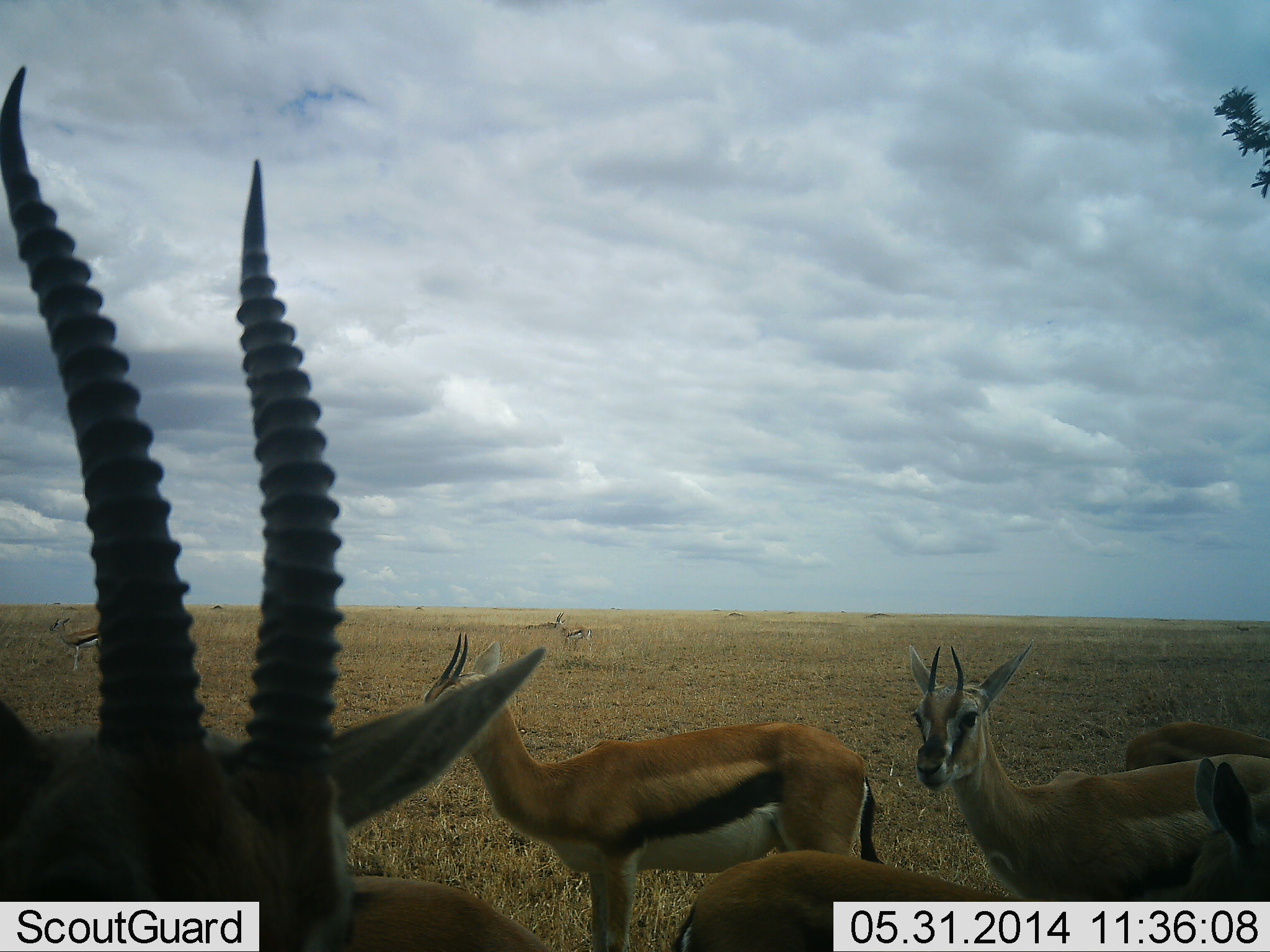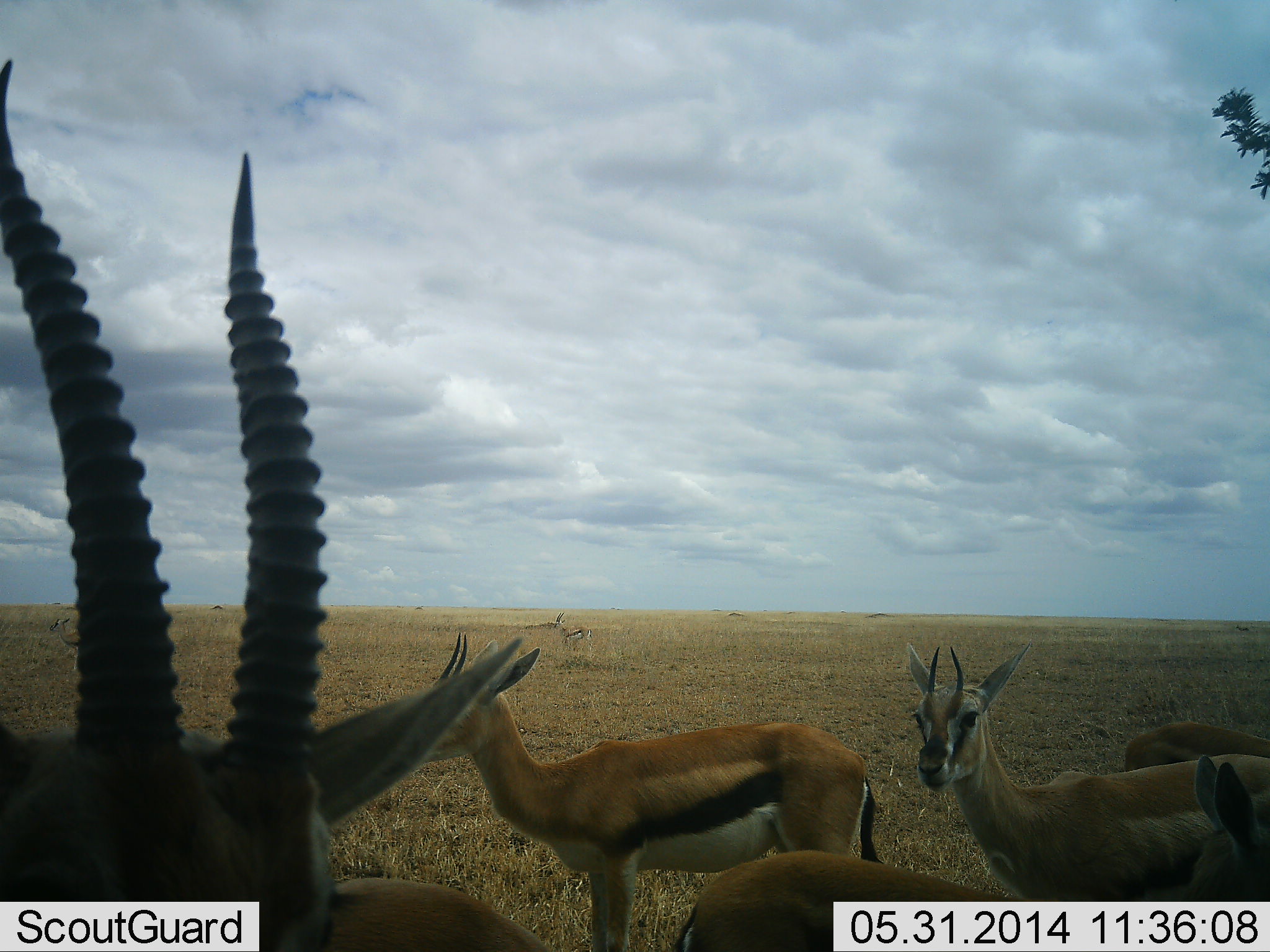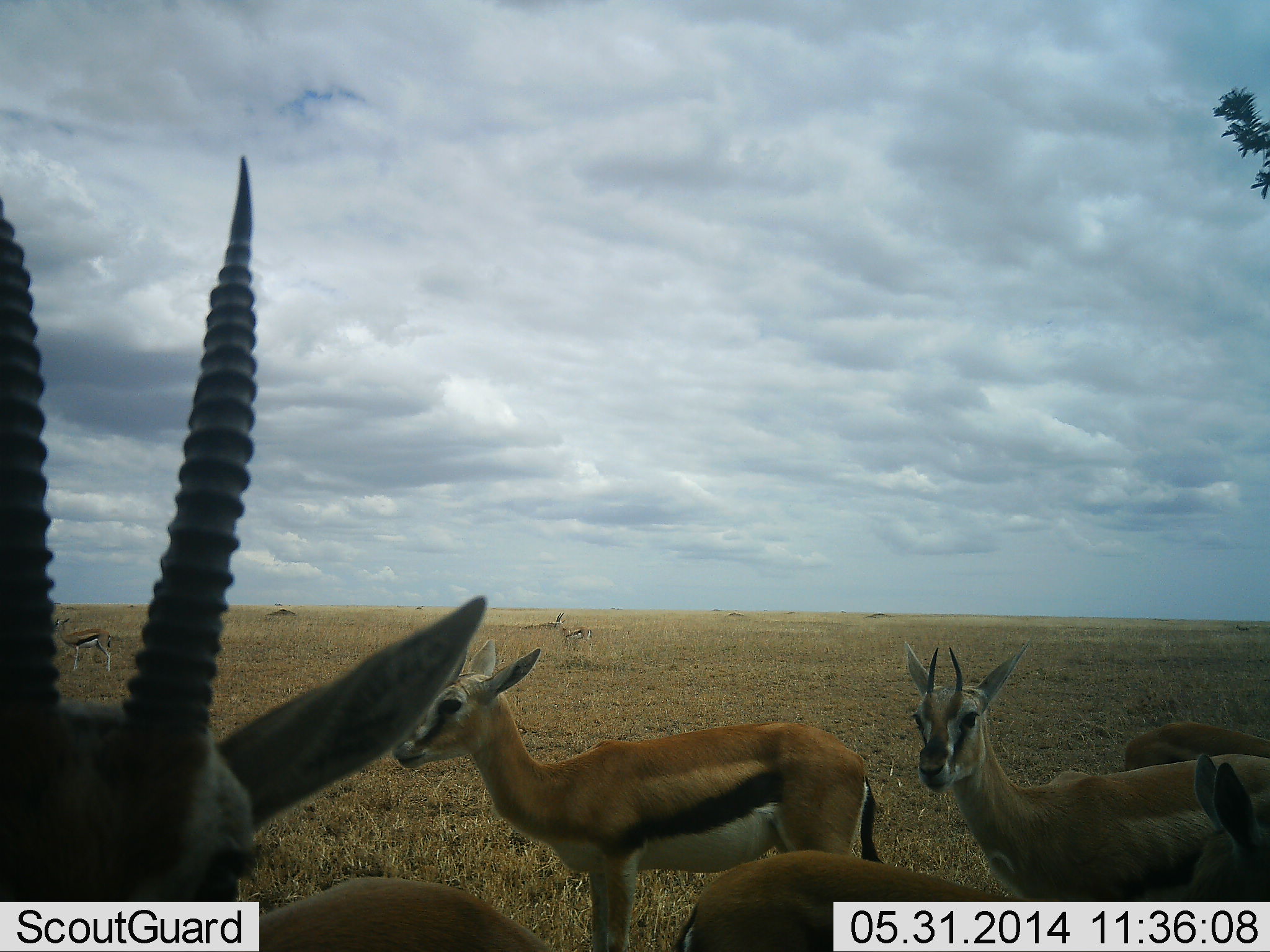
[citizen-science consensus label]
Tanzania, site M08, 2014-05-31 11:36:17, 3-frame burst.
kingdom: Animalia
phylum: Chordata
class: Mammalia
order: Artiodactyla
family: Bovidae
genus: Eudorcas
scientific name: Eudorcas thomsonii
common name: thomson's gazelle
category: gazellethomsons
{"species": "gazellethomsons (thomson's gazelle) (Eudorcas thomsonii)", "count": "6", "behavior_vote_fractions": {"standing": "100%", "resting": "0%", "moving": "0%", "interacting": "0%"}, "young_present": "10%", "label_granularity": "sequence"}